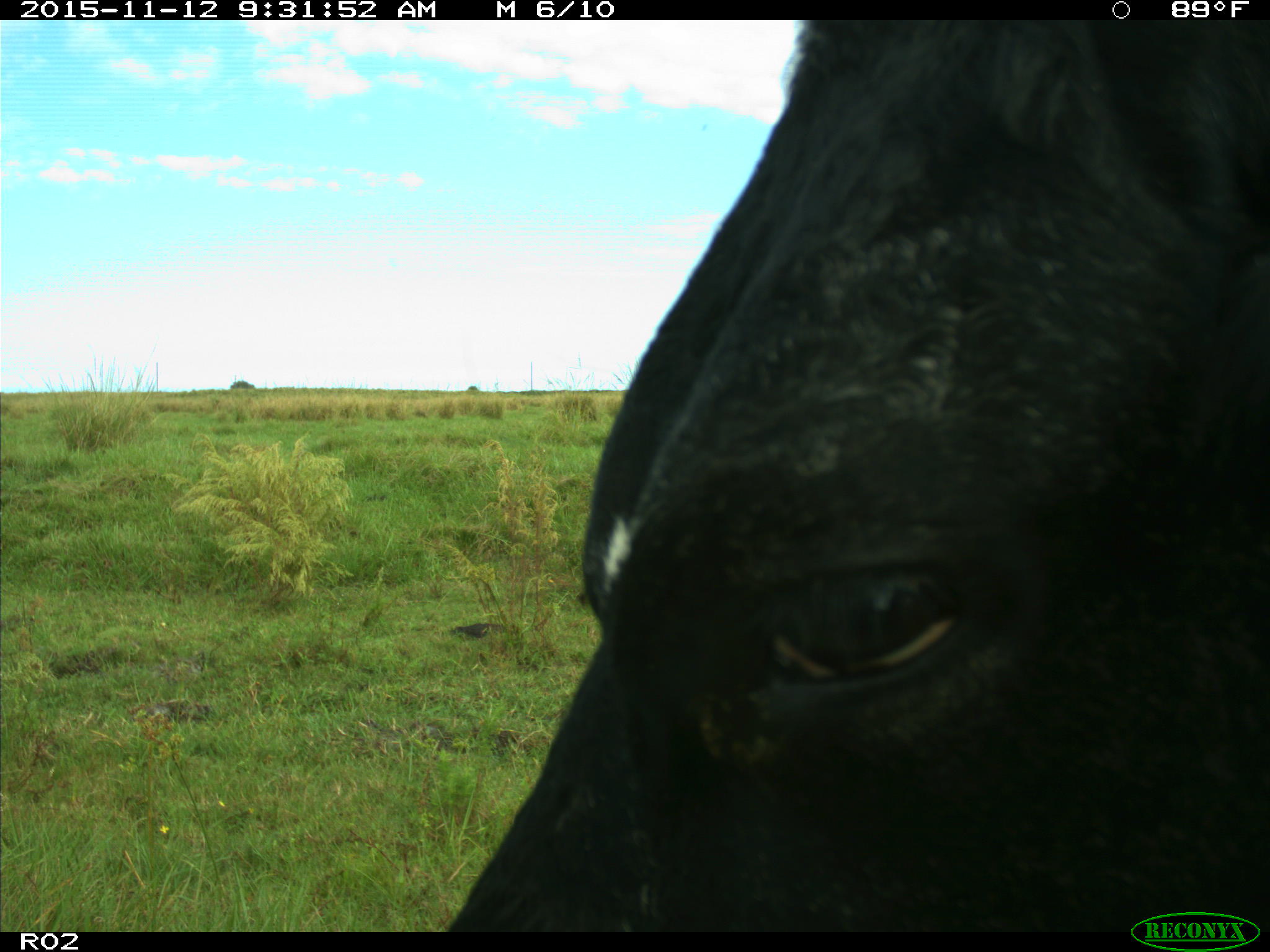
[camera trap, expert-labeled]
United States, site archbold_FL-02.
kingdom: Animalia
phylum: Chordata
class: Mammalia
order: Artiodactyla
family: Bovidae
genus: Bos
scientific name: Bos taurus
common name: domestic cow